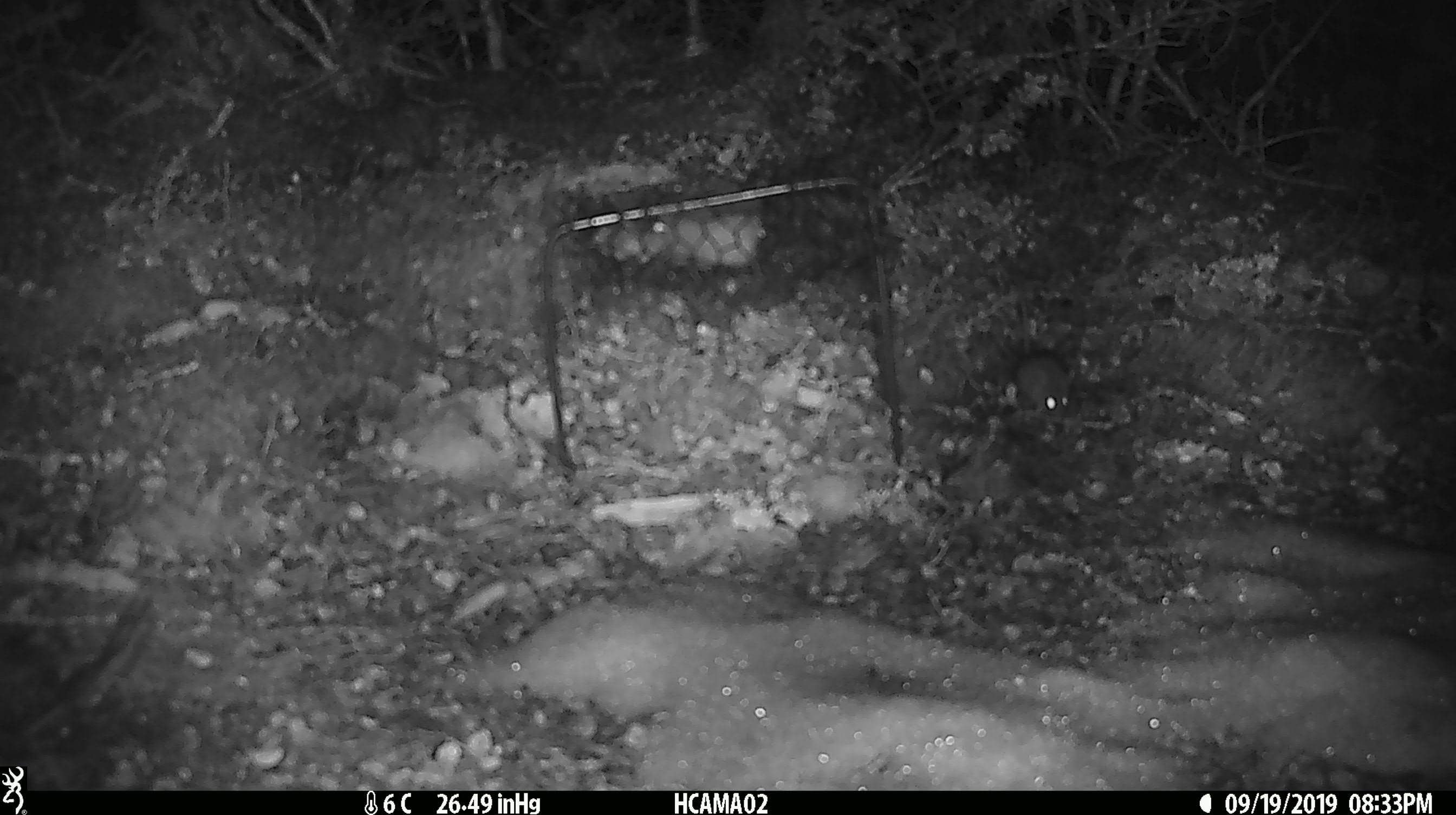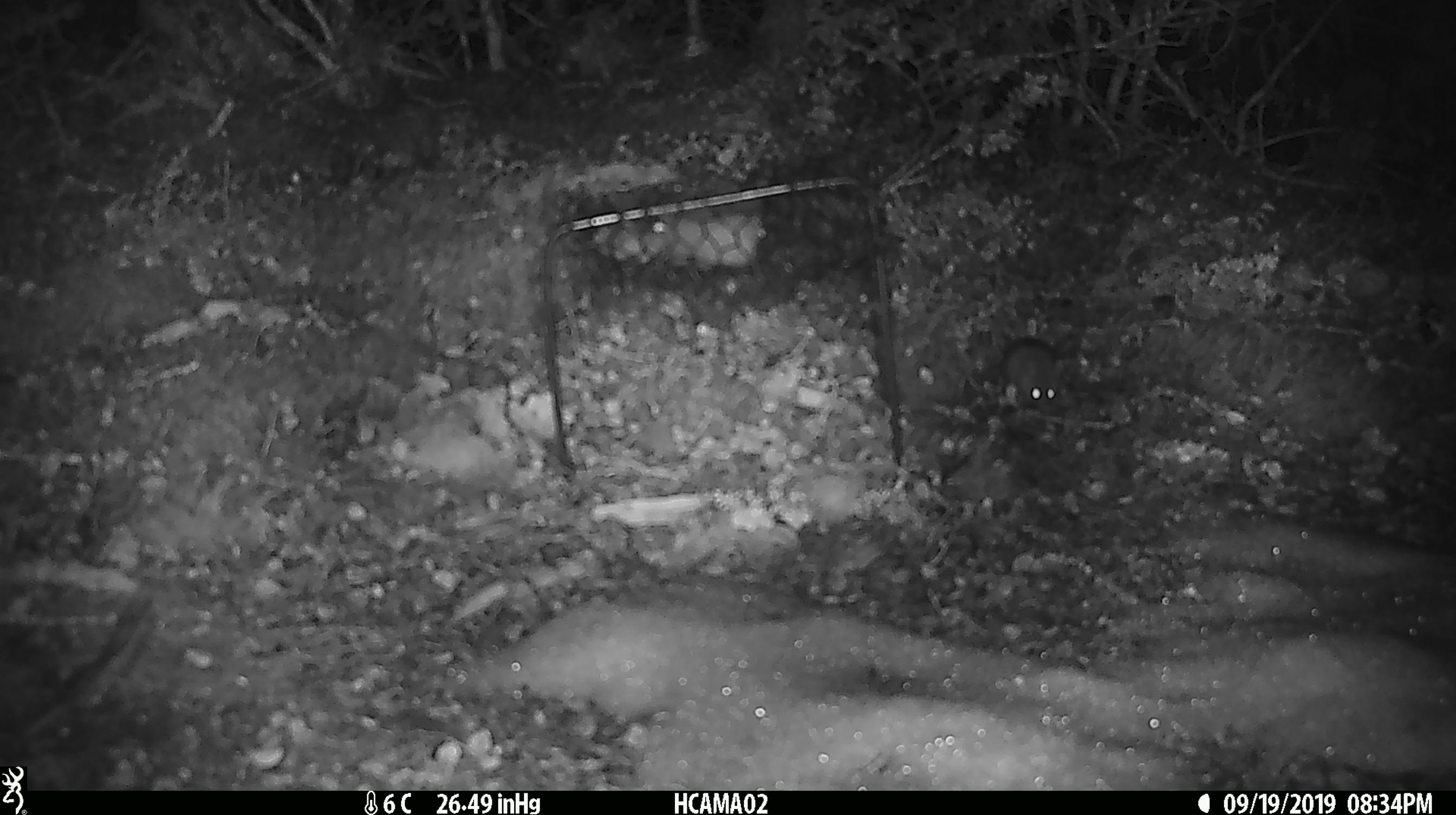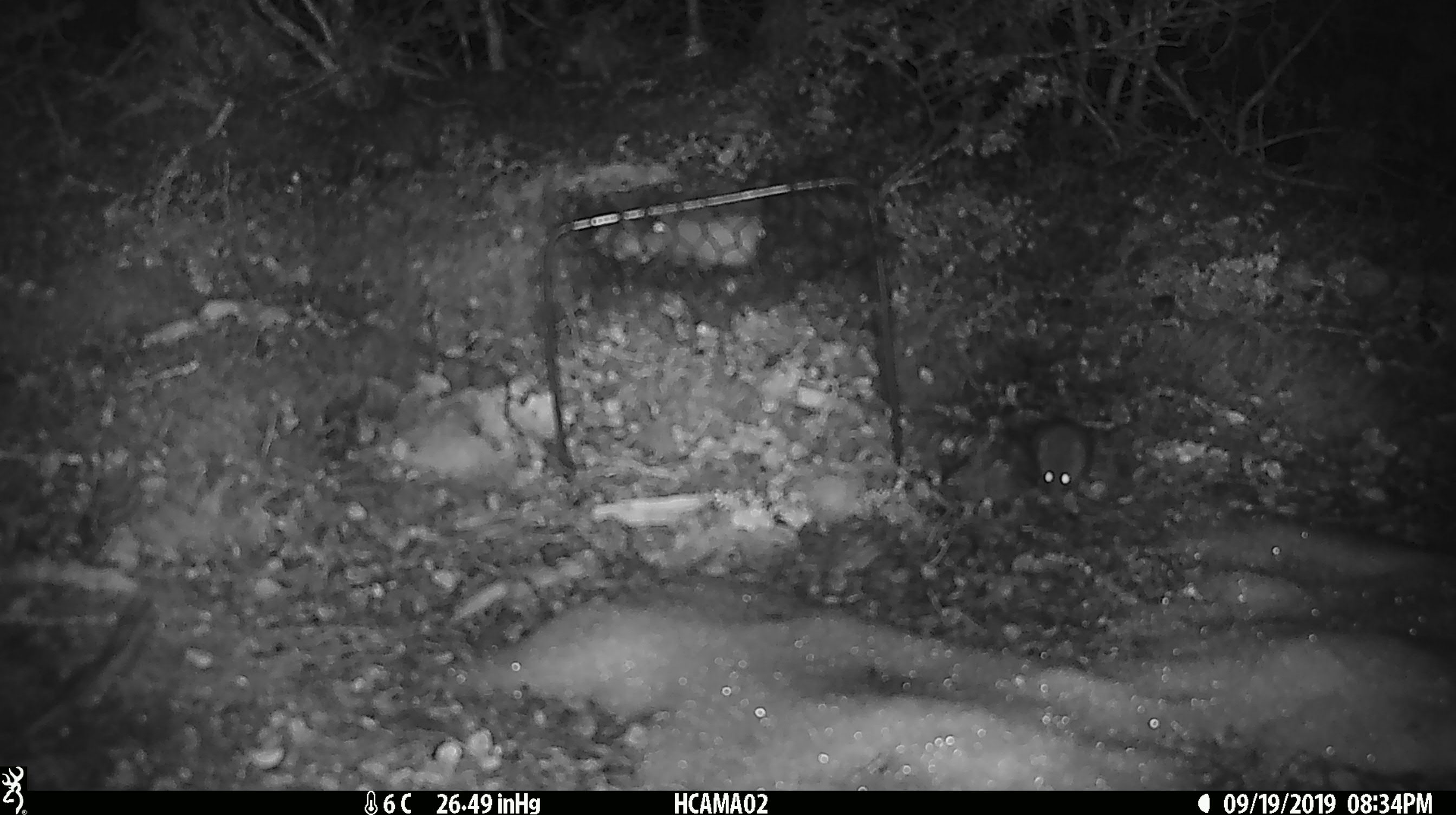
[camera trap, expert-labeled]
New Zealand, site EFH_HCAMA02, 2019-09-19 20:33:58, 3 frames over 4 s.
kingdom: Animalia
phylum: Chordata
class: Mammalia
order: Rodentia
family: Muridae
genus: Mus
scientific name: Mus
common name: mouse